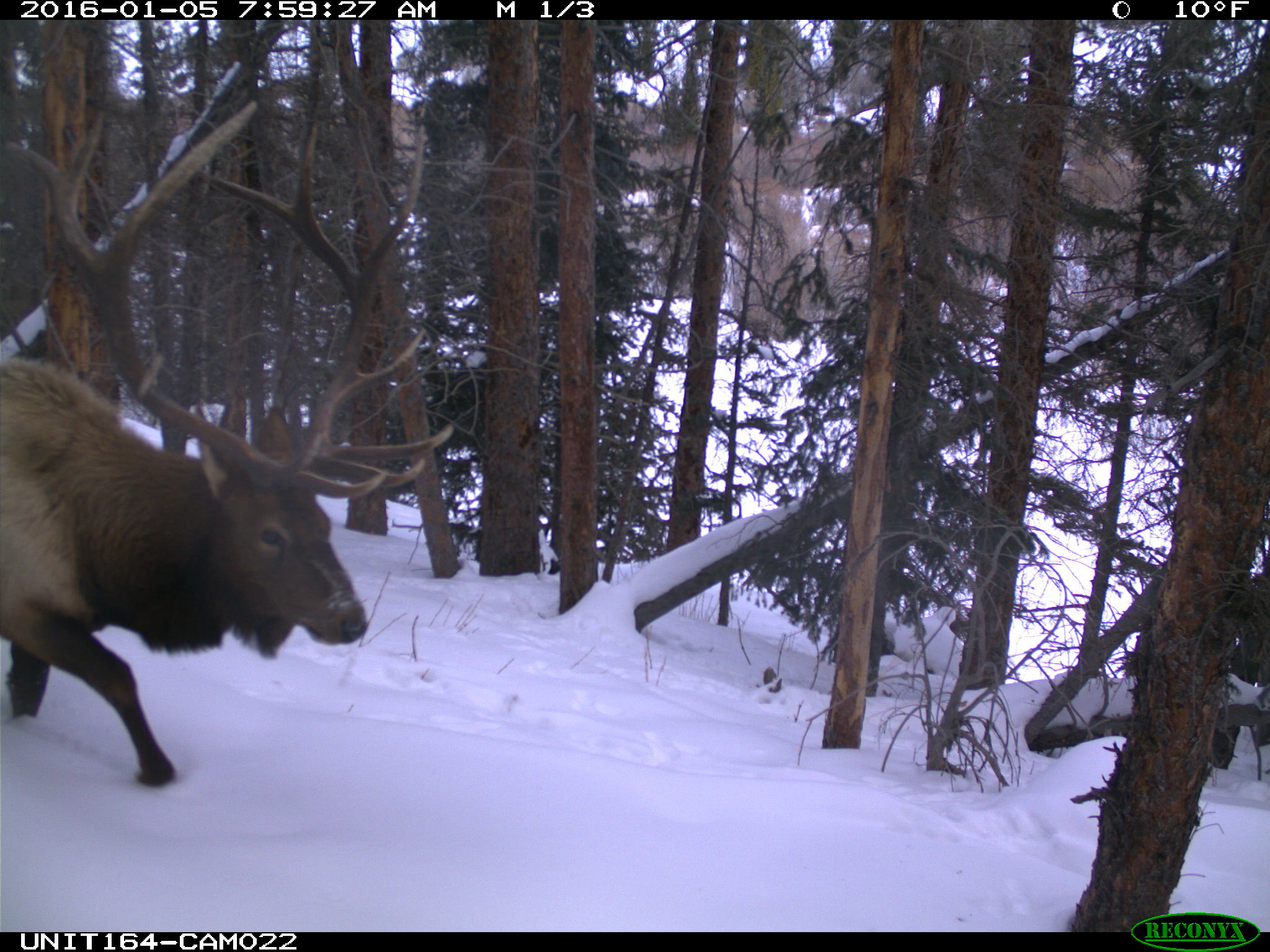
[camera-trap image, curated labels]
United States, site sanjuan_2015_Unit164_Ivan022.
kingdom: Animalia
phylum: Chordata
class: Mammalia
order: Artiodactyla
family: Cervidae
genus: Cervus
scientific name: Cervus elaphus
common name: red deer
Cervus elaphus (red deer).